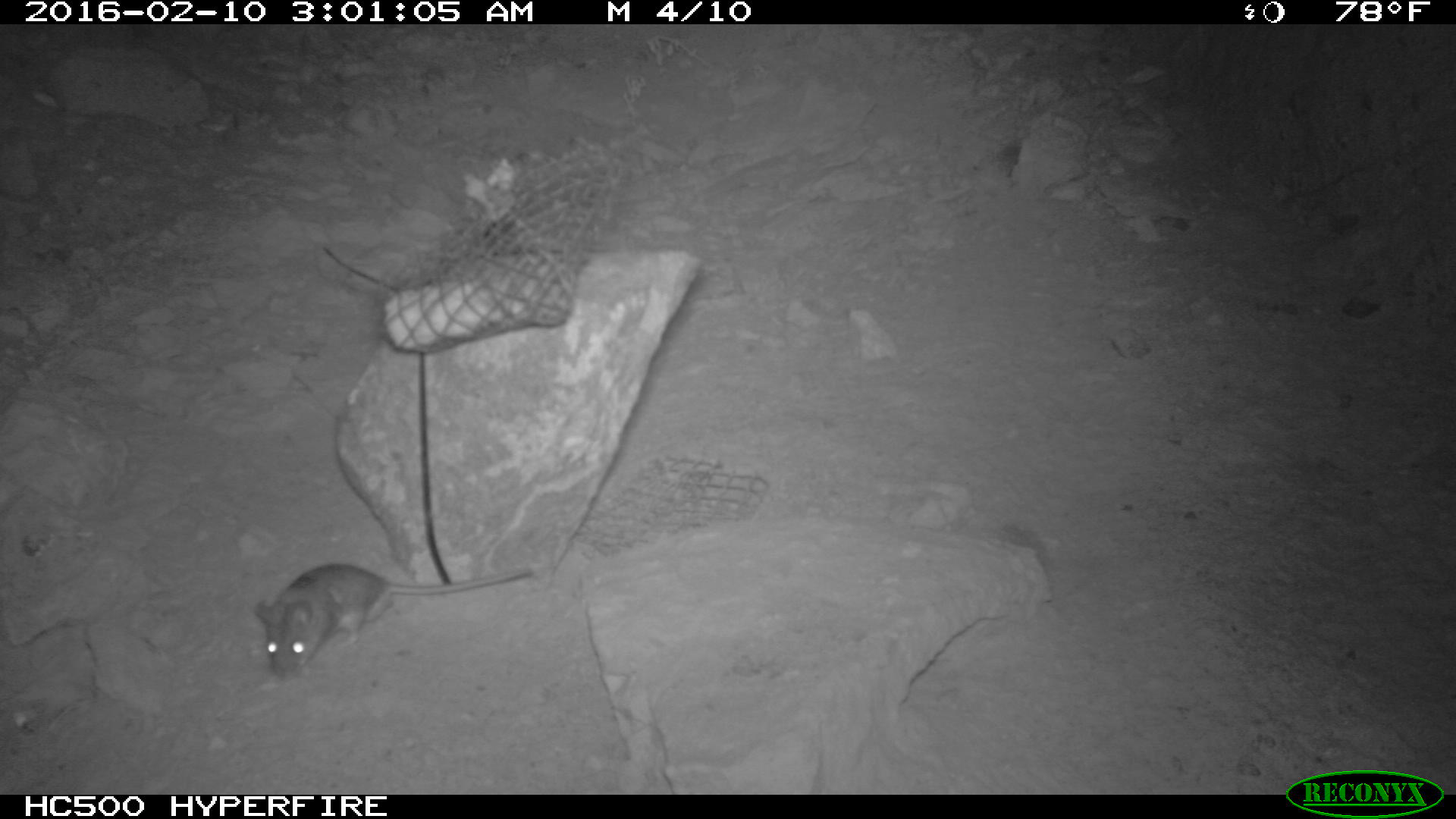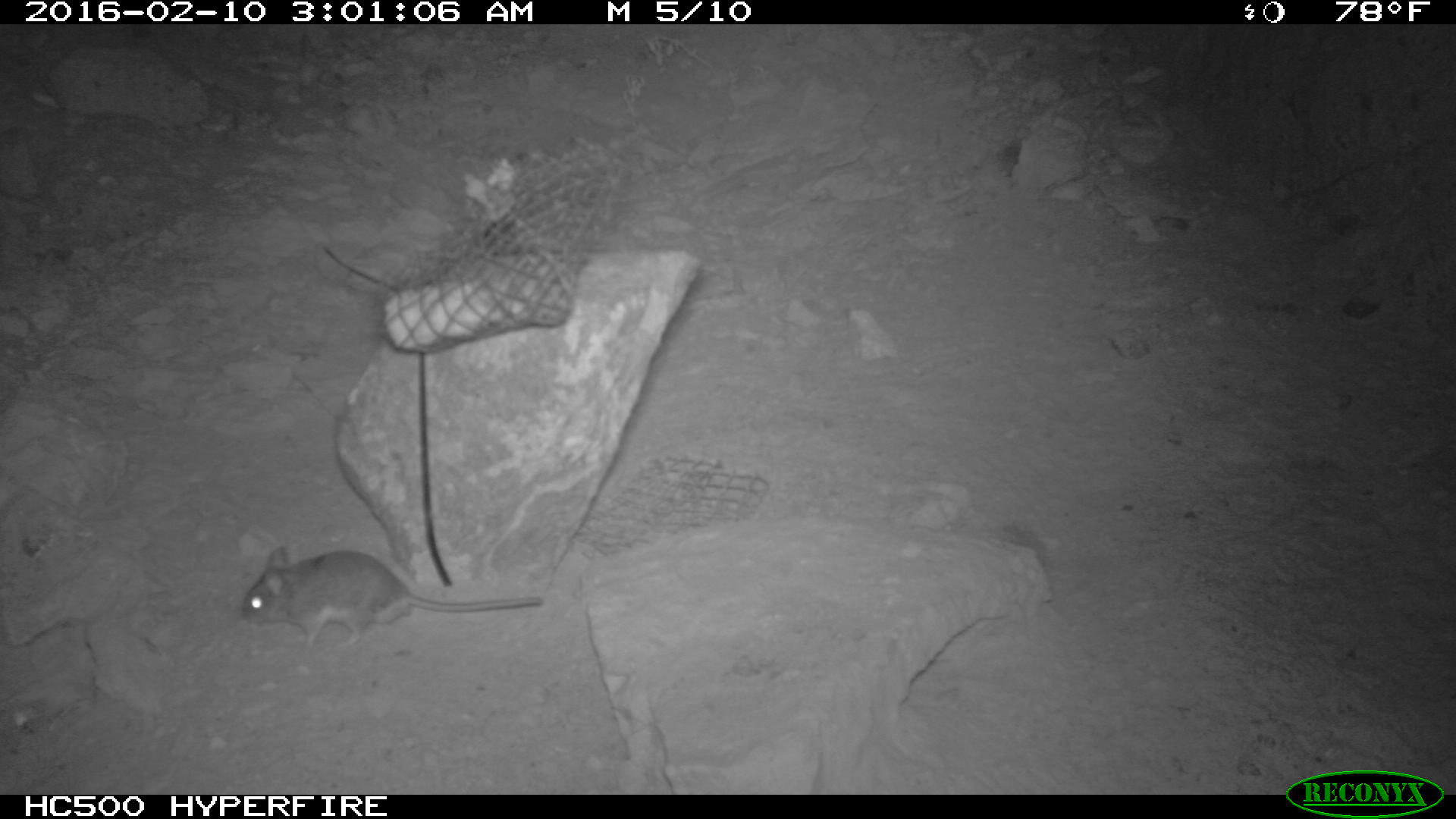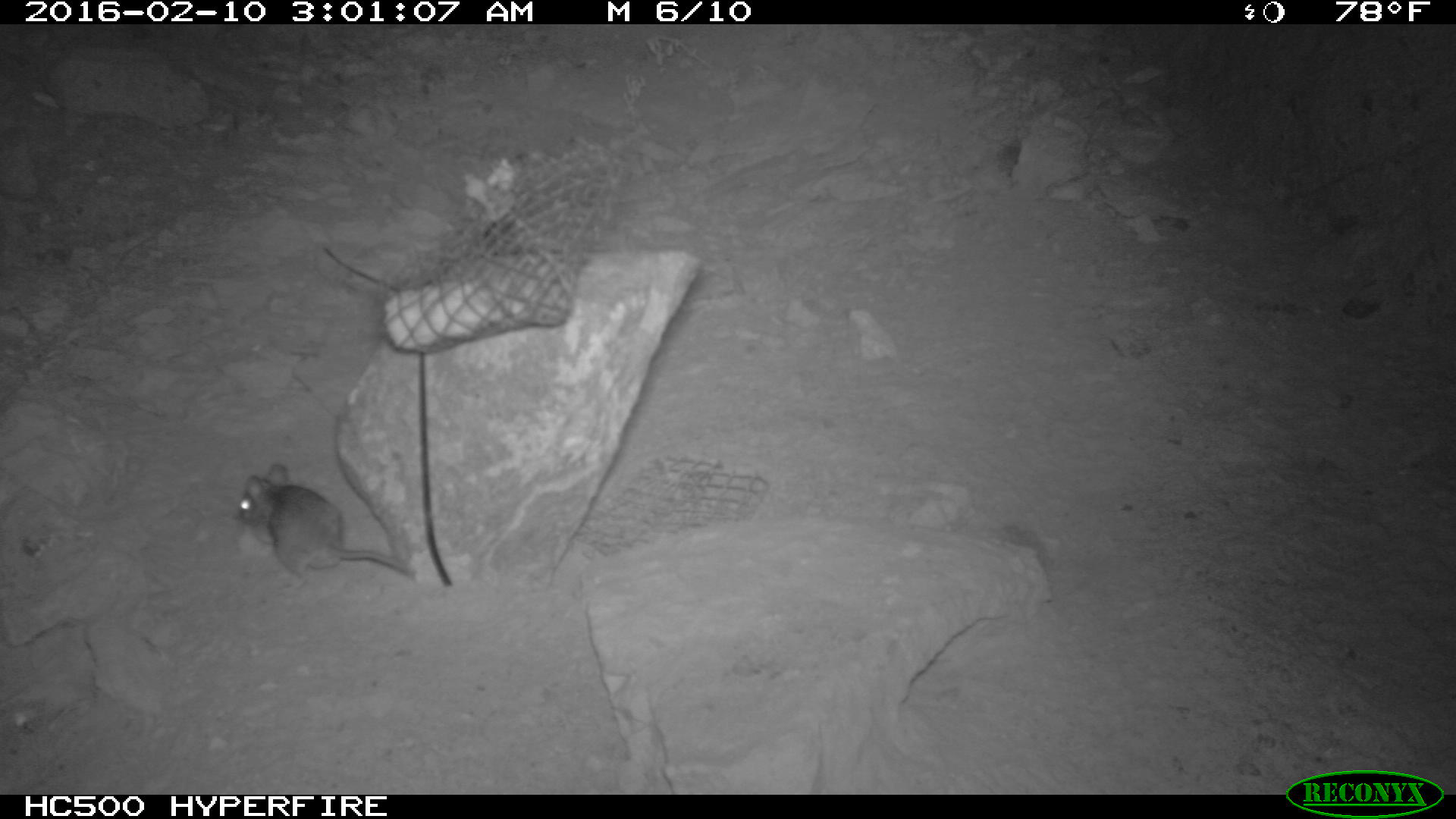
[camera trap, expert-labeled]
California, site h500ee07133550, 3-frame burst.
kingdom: Animalia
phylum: Chordata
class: Mammalia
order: Rodentia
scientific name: Rodentia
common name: rodent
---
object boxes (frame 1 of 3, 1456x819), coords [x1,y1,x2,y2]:
rodent: [255,562,535,679]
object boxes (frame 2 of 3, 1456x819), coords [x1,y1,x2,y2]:
rodent: [241,544,542,648]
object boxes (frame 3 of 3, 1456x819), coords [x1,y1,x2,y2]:
rodent: [234,463,412,592]